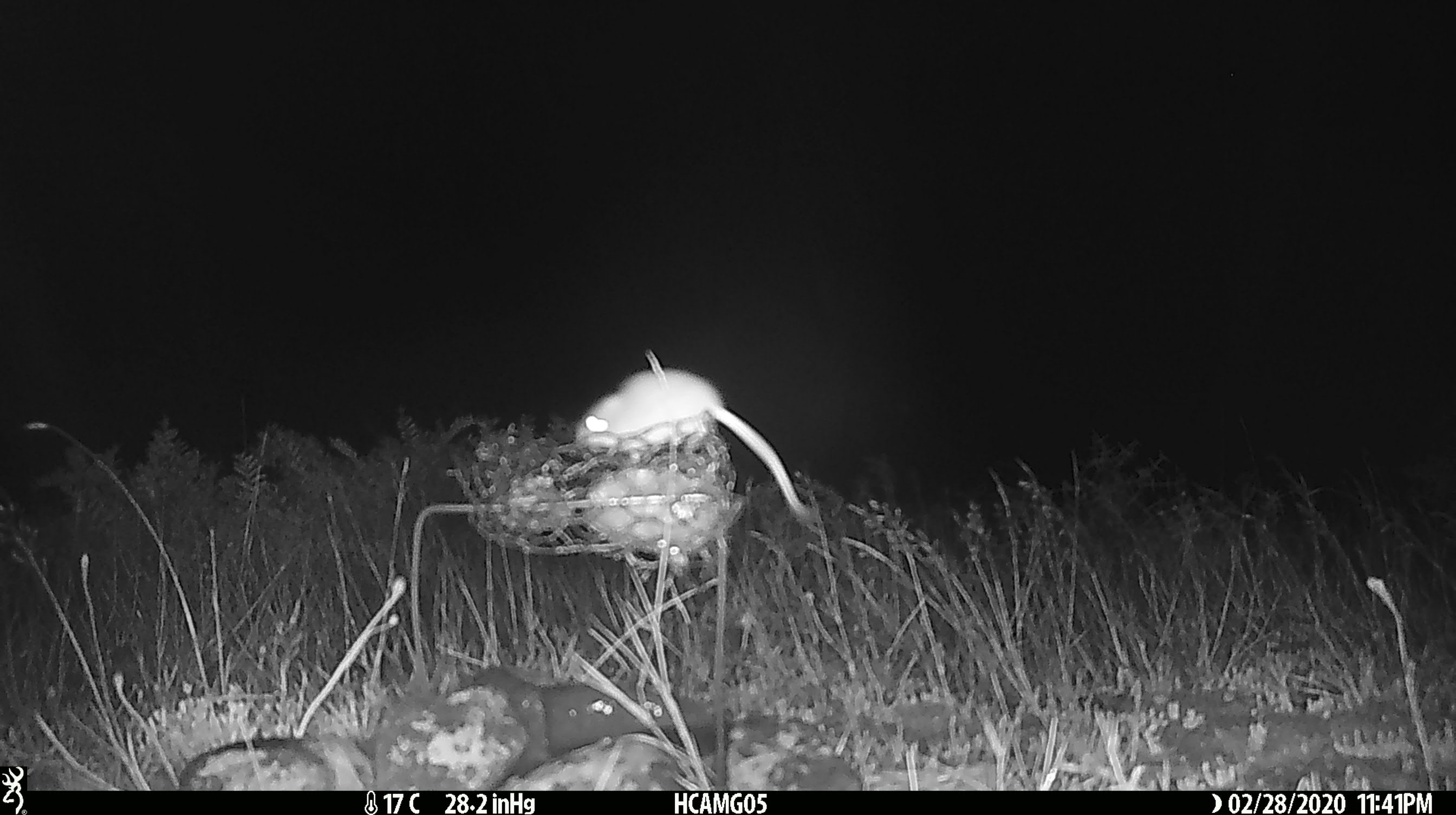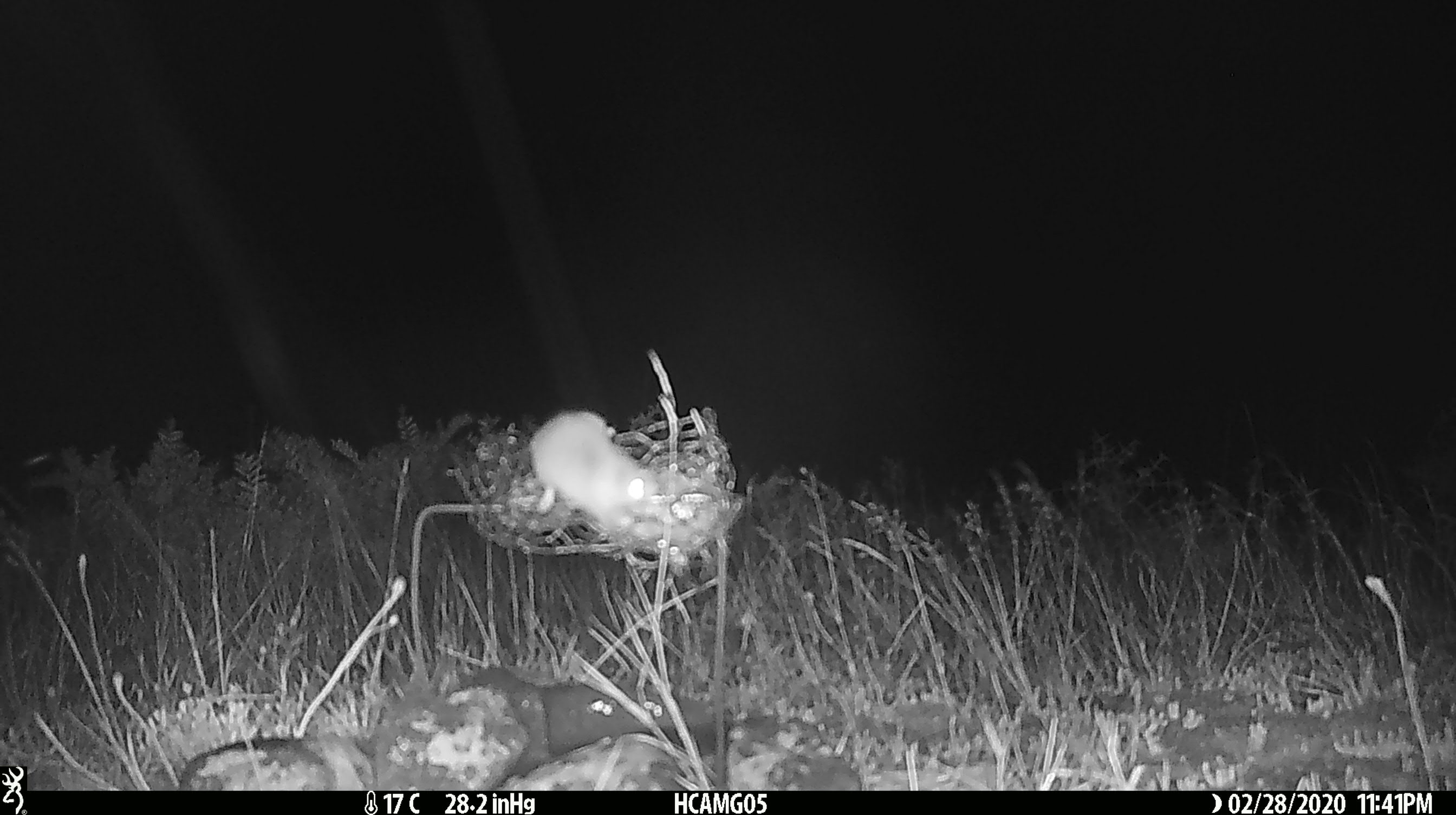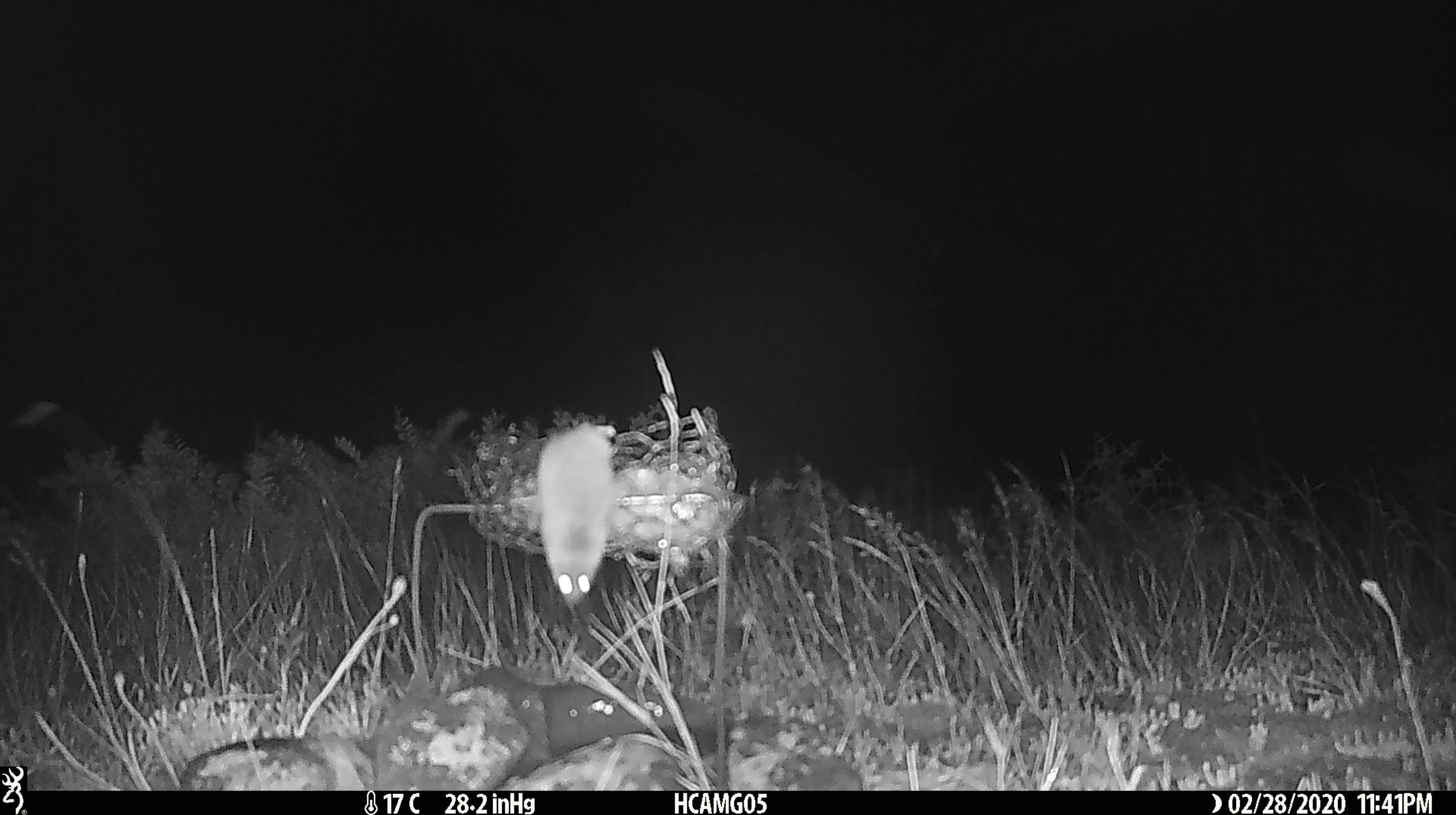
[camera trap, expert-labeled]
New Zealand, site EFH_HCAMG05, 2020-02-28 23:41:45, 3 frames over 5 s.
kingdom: Animalia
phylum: Chordata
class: Mammalia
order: Rodentia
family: Muridae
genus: Mus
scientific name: Mus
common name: mouse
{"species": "mouse (Mus)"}